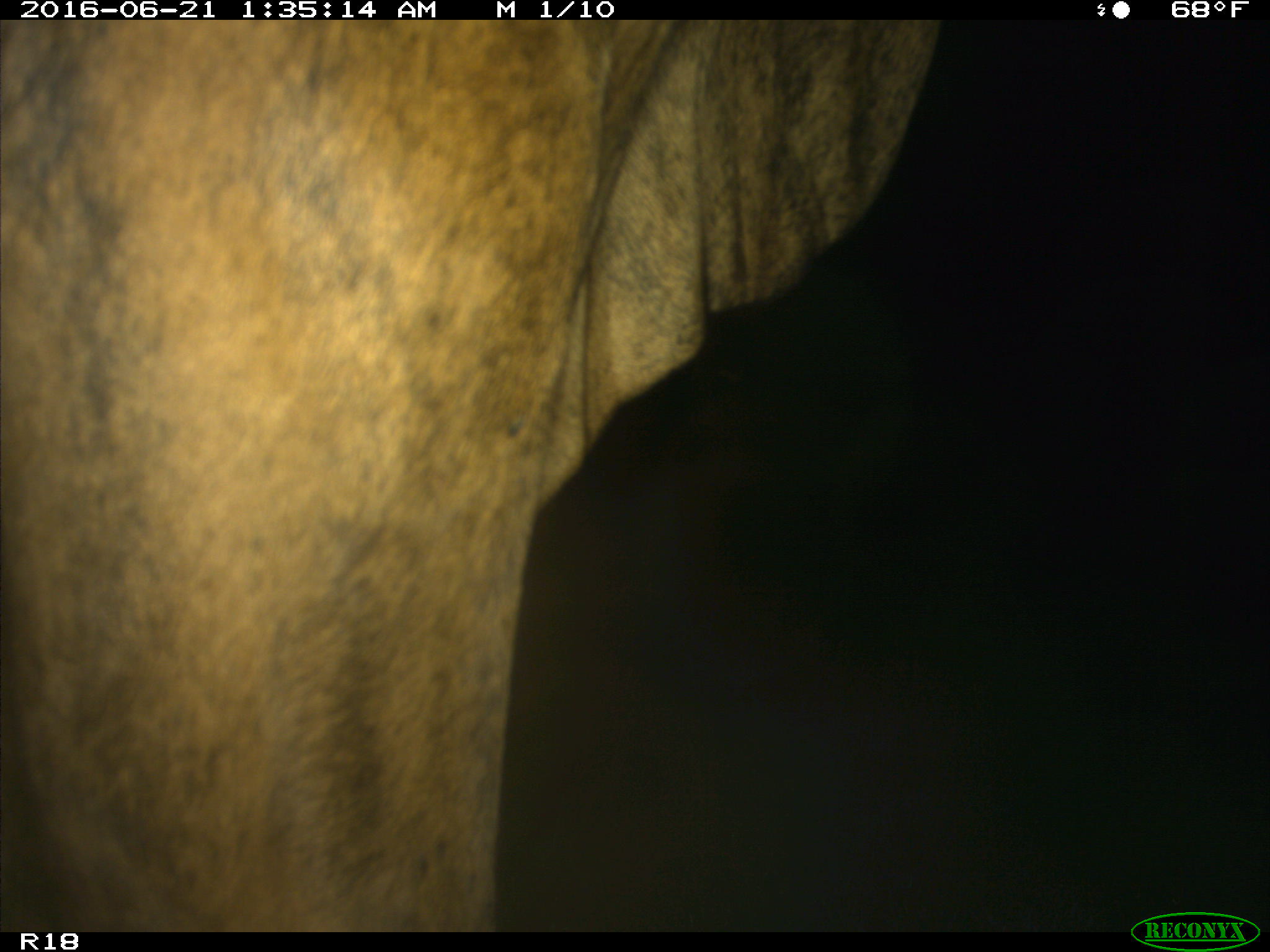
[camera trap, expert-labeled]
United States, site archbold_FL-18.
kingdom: Animalia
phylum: Chordata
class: Mammalia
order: Artiodactyla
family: Bovidae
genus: Bos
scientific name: Bos taurus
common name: domestic cow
Bos taurus (domestic cow).